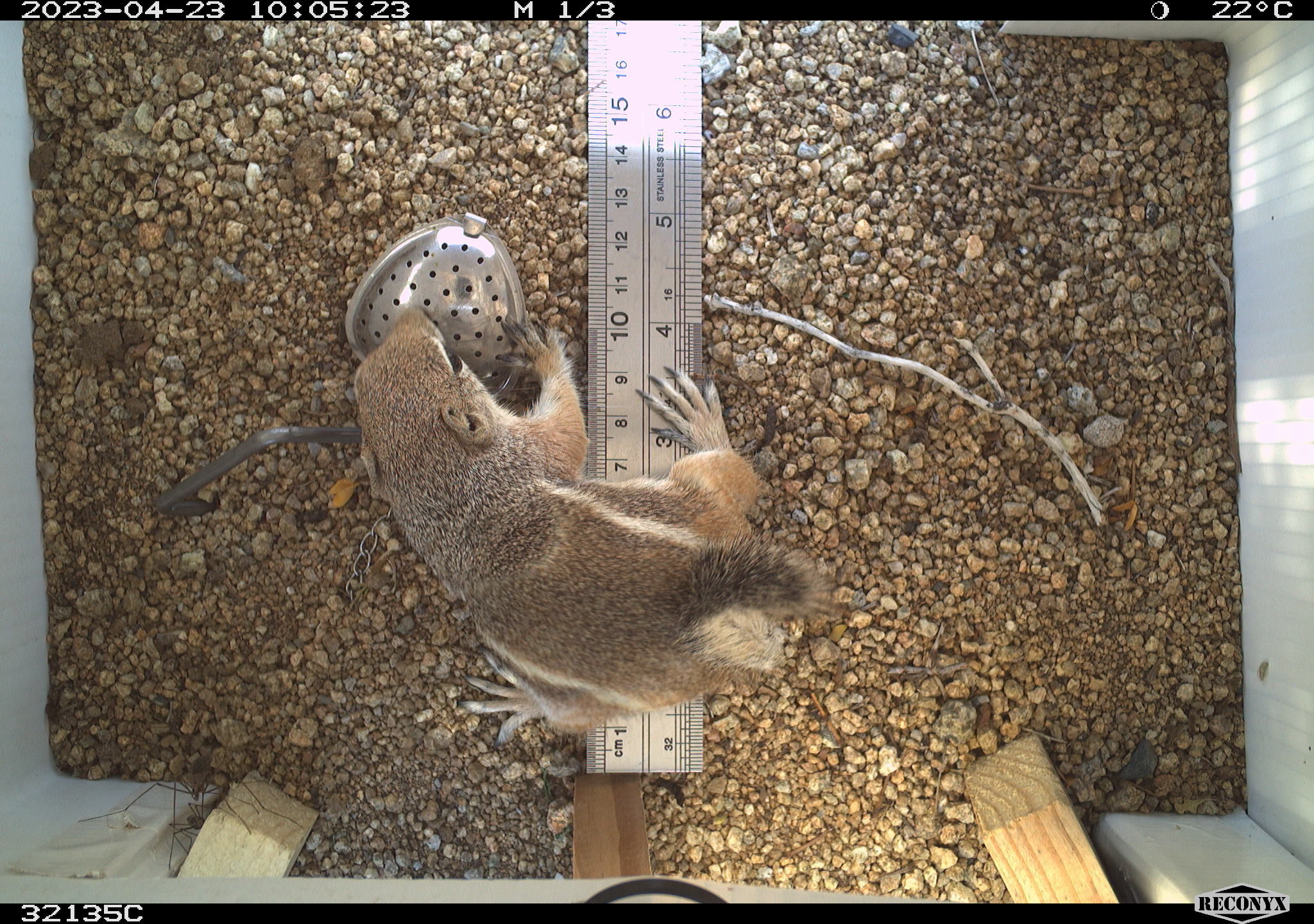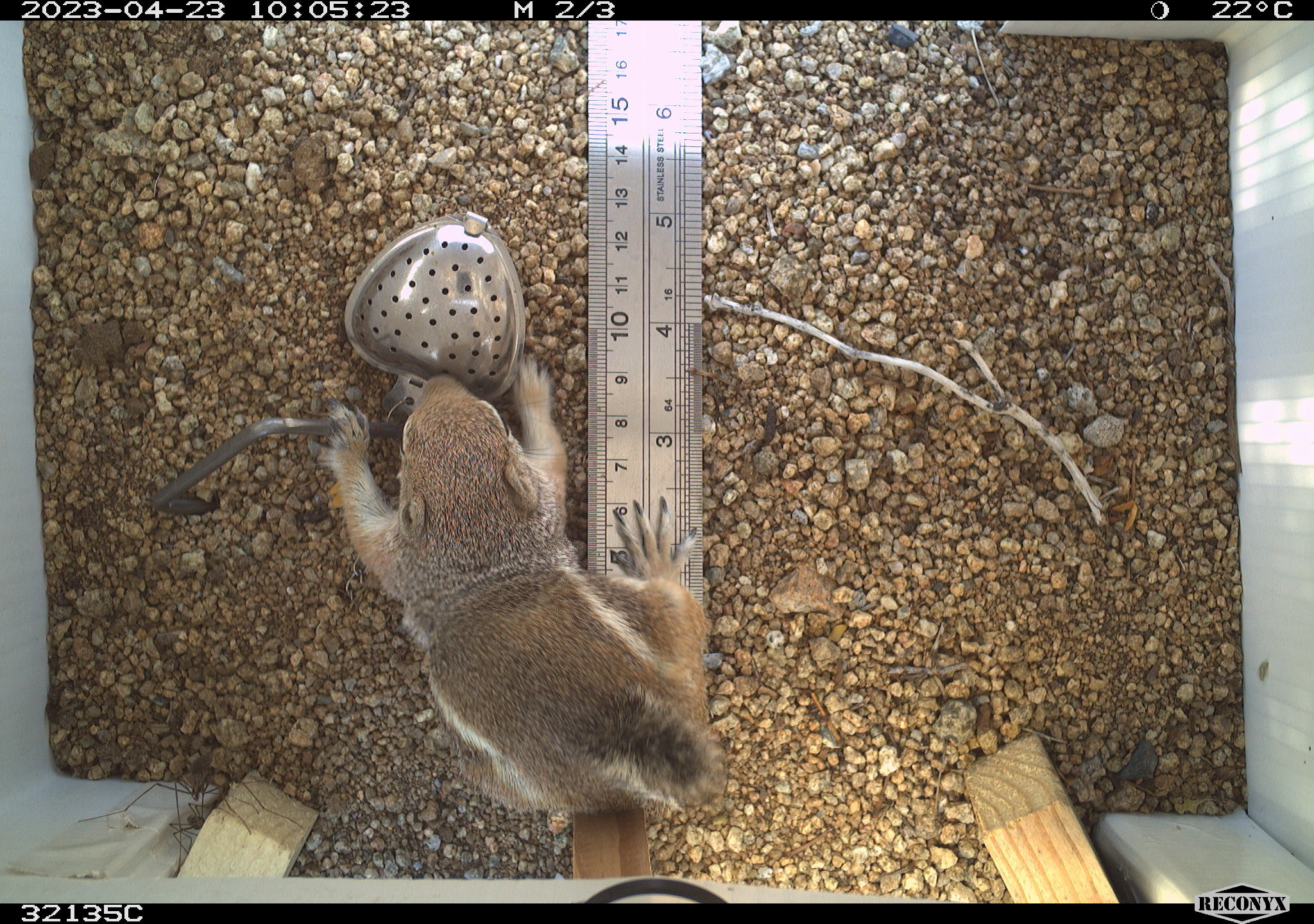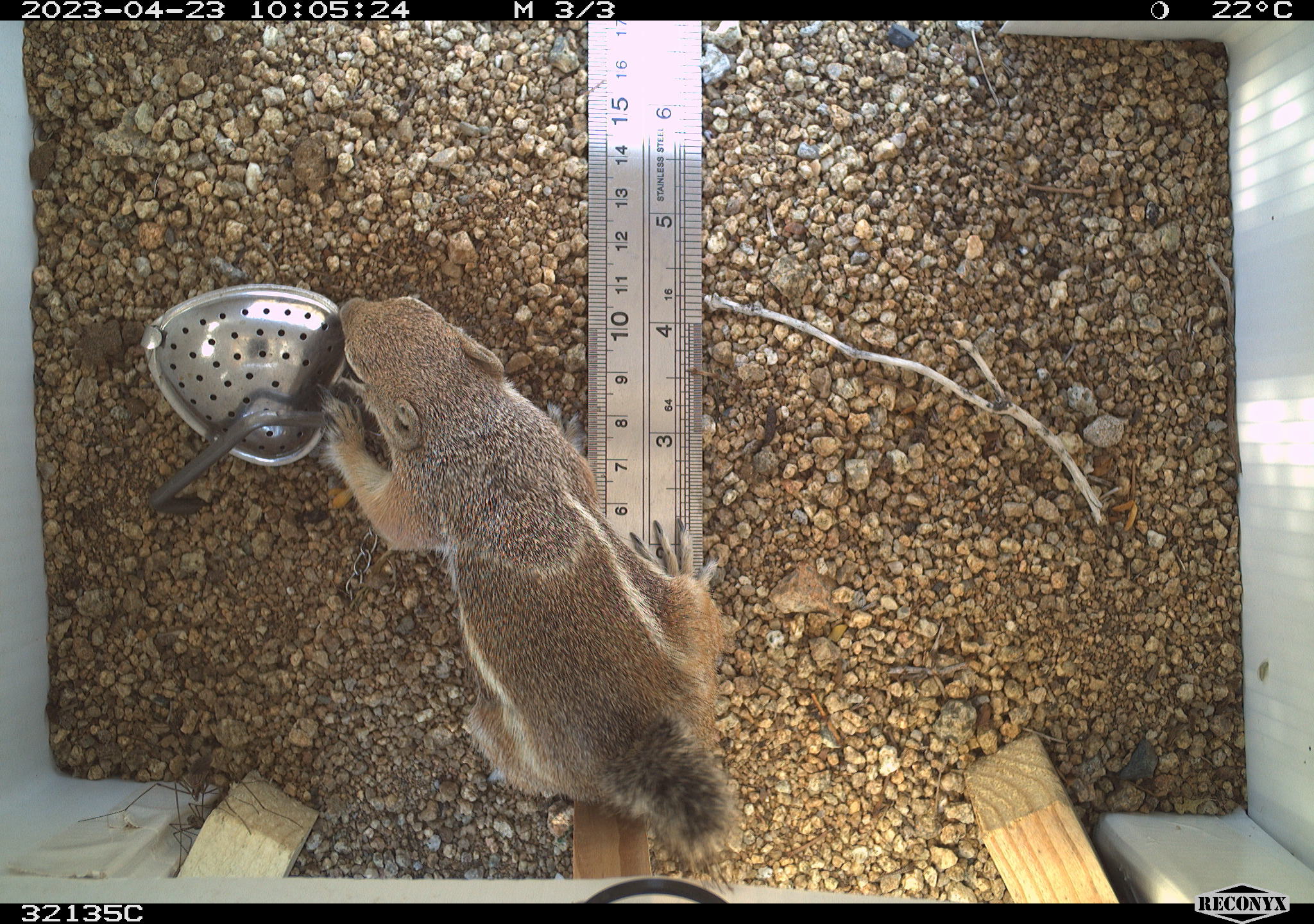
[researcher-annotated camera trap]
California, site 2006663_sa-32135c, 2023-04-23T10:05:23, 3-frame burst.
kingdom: Animalia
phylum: Chordata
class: Mammalia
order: Rodentia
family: Sciuridae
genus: Ammospermophilus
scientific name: Ammospermophilus leucurus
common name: white-tailed antelope squirrel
White-tailed antelope squirrel (Ammospermophilus leucurus).